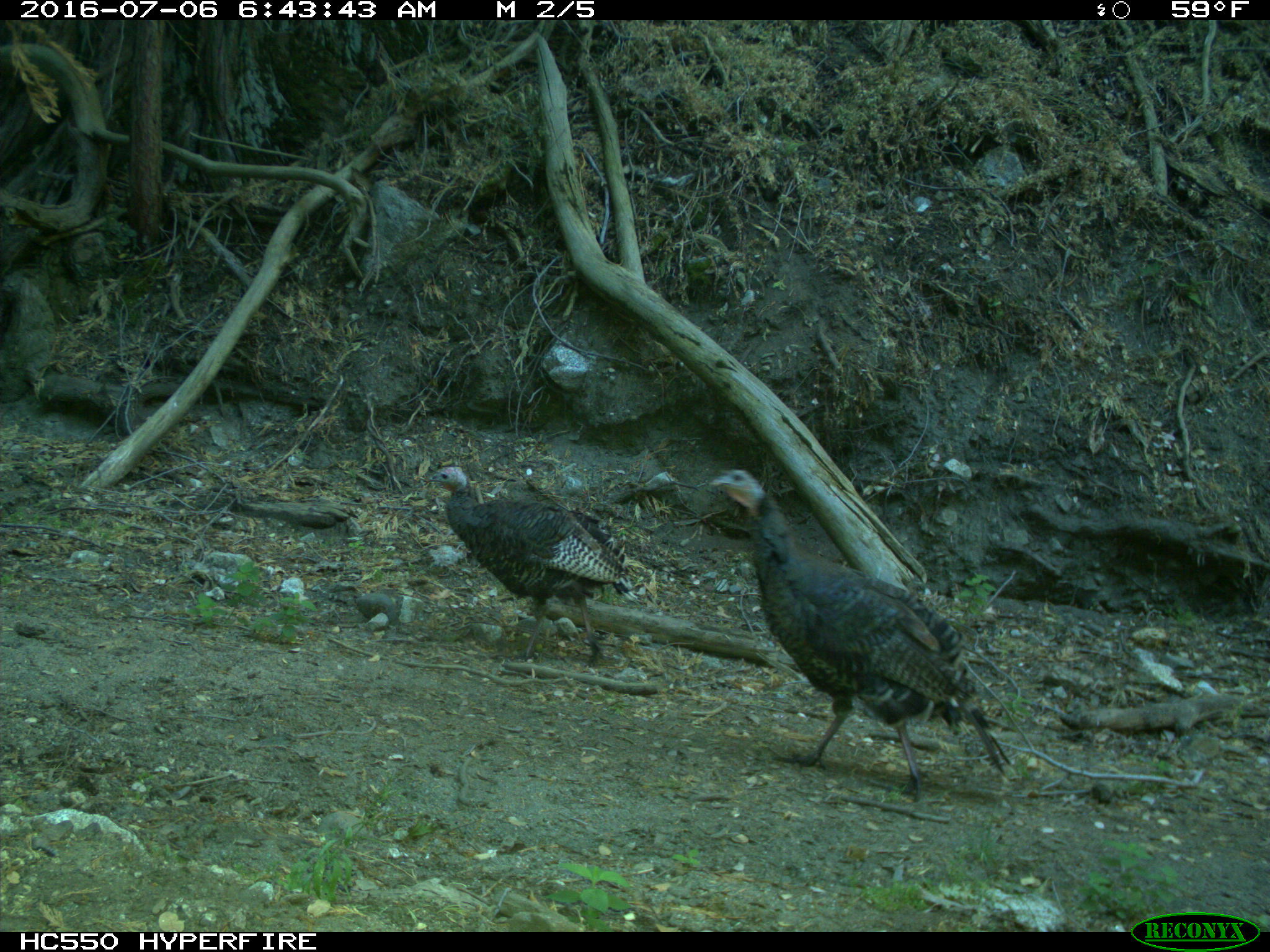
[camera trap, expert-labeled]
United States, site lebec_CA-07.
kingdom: Animalia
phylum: Chordata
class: Aves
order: Galliformes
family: Phasianidae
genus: Meleagris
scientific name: Meleagris gallopavo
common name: wild turkey